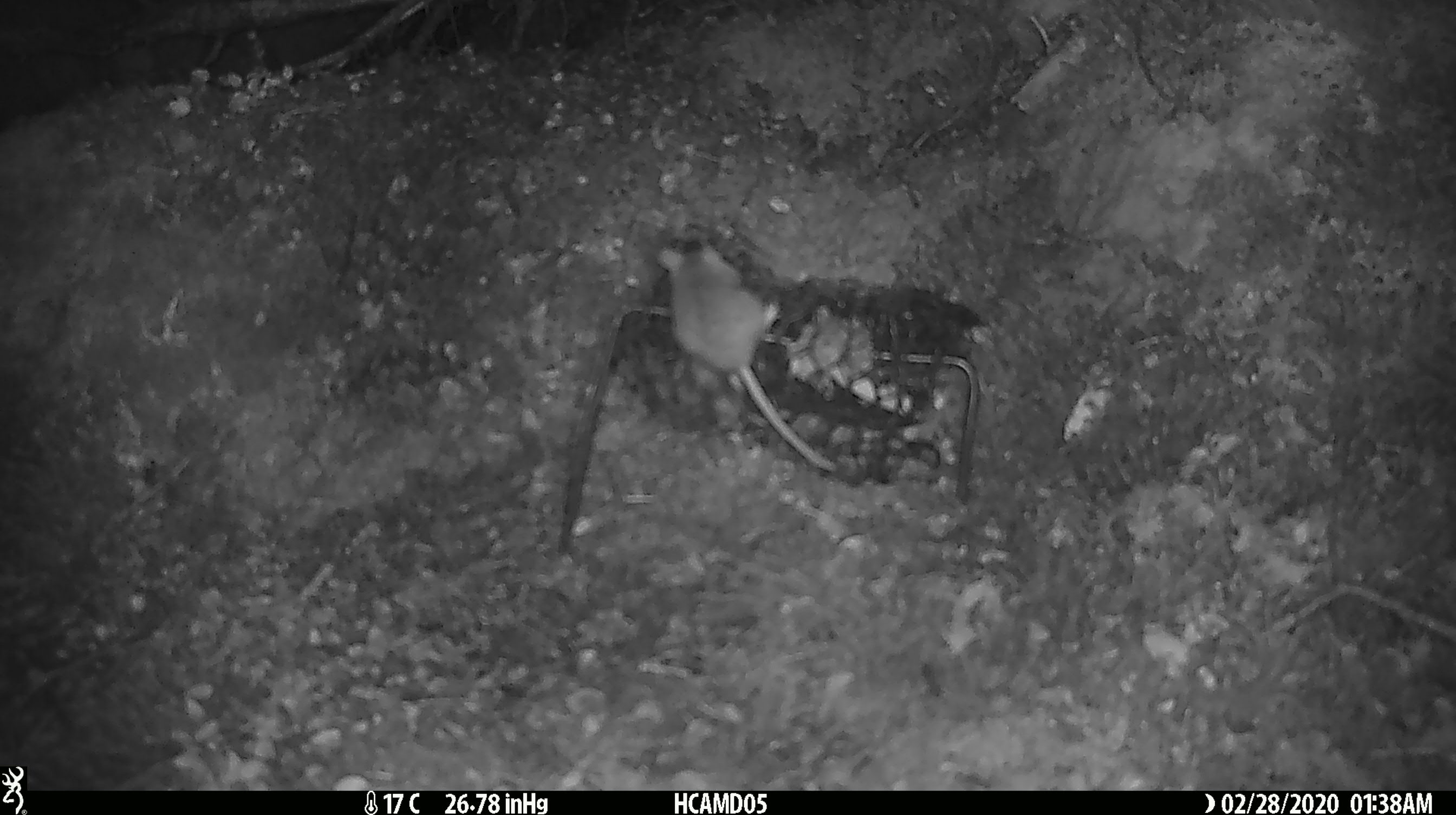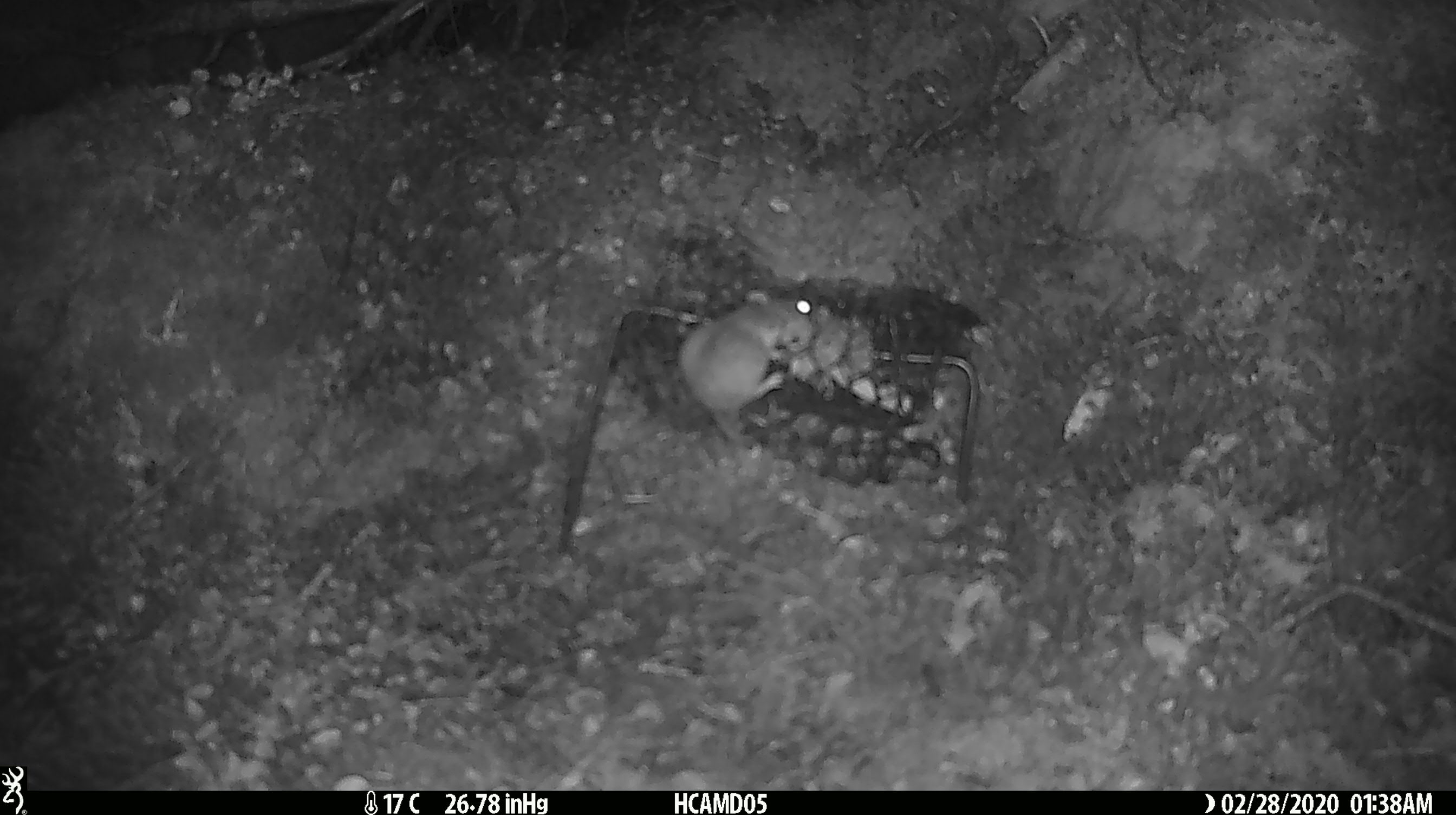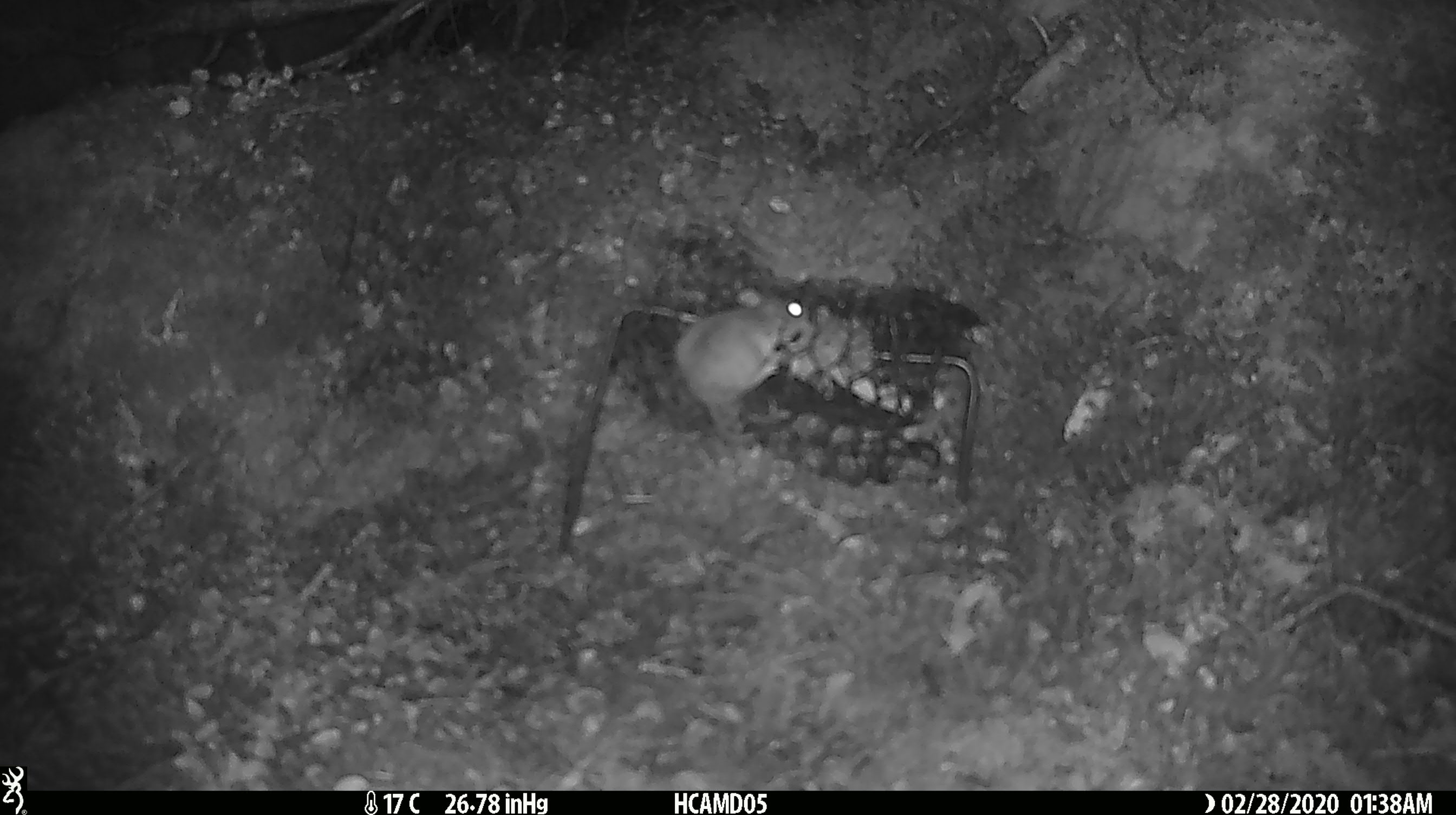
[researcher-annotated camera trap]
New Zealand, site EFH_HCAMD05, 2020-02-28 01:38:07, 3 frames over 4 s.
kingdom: Animalia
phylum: Chordata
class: Mammalia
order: Rodentia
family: Muridae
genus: Mus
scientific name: Mus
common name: mouse